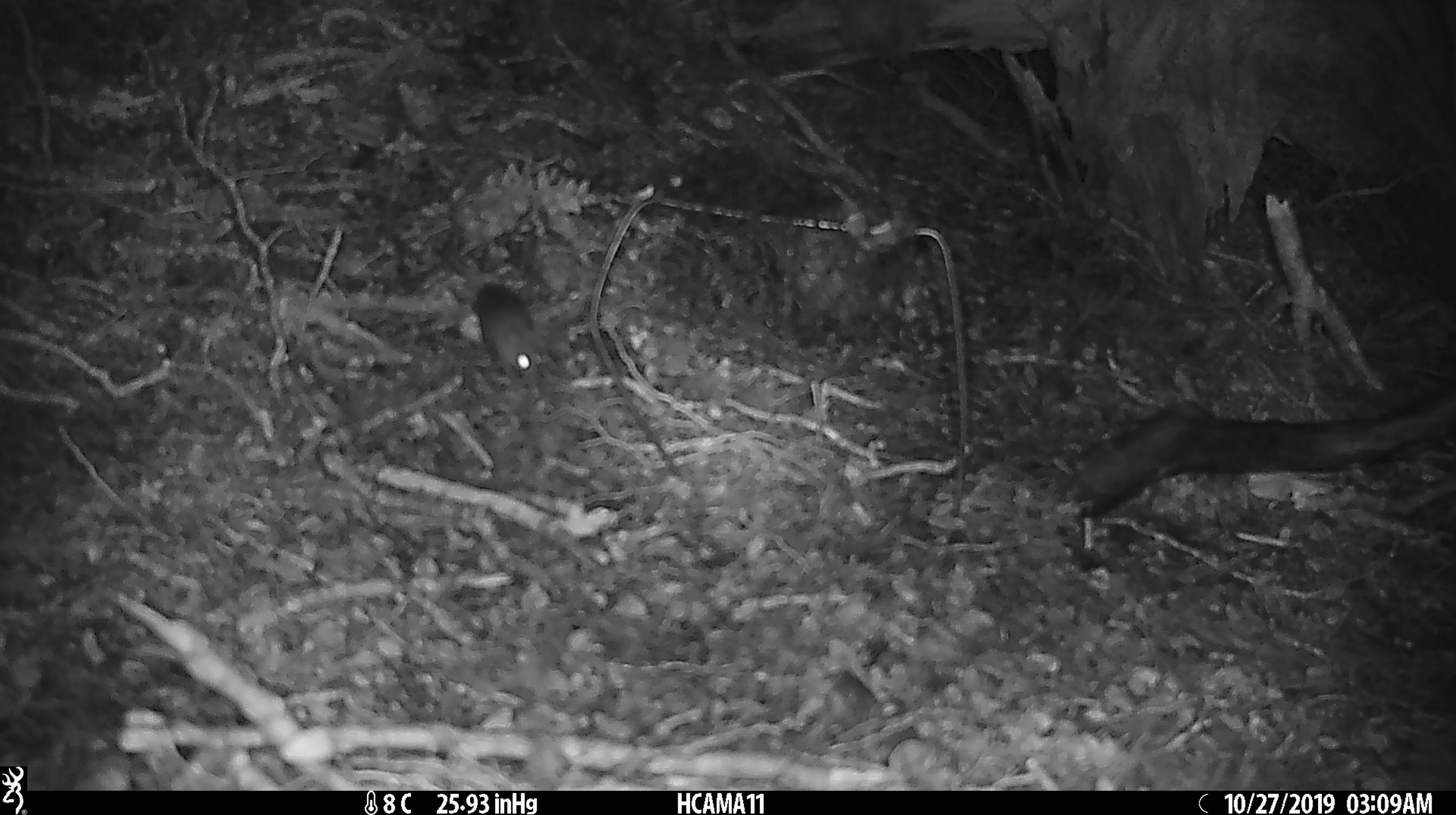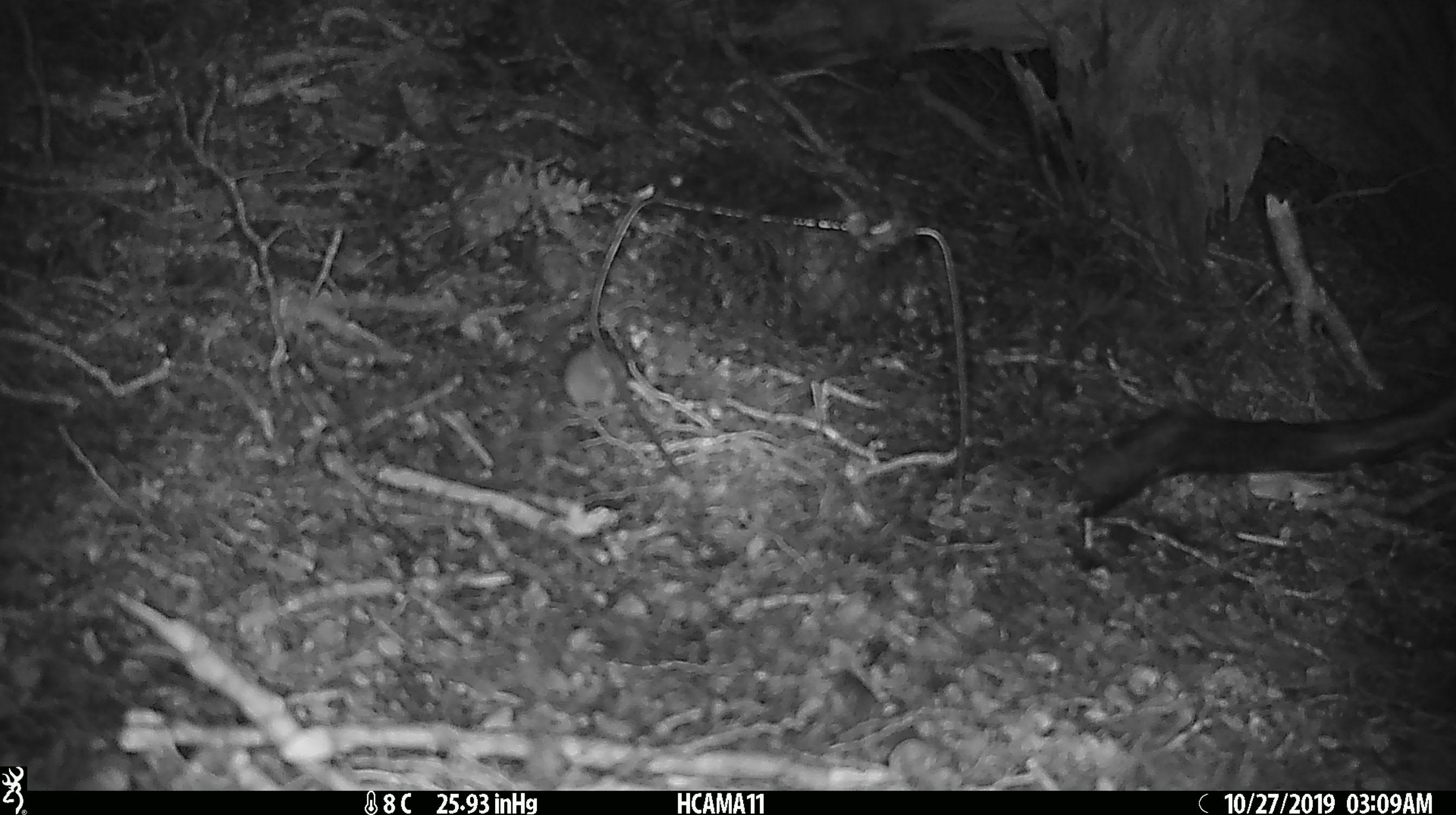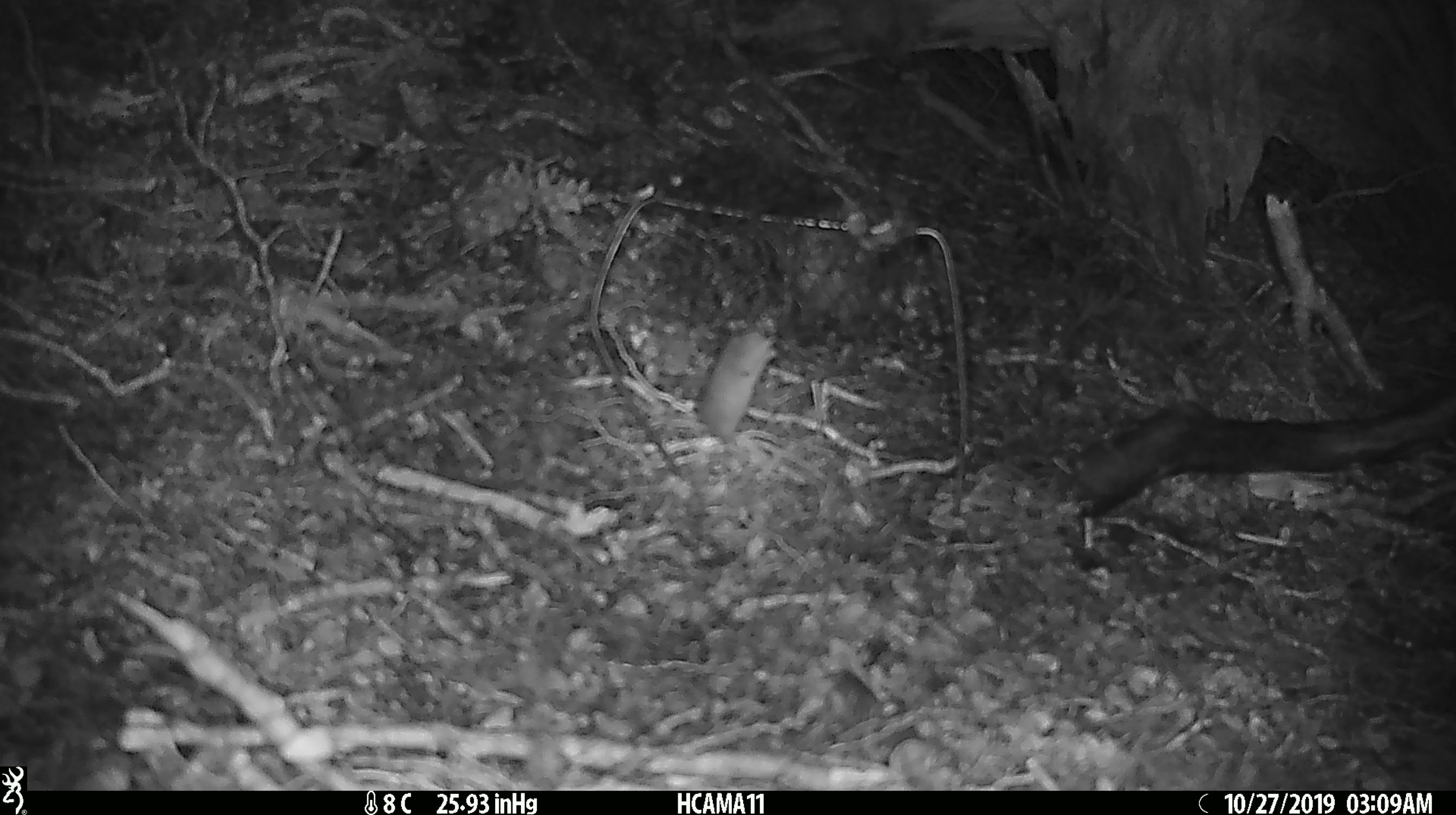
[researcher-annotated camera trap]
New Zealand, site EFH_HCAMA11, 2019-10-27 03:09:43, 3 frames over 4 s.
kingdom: Animalia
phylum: Chordata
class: Mammalia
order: Rodentia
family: Muridae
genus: Mus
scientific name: Mus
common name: mouse